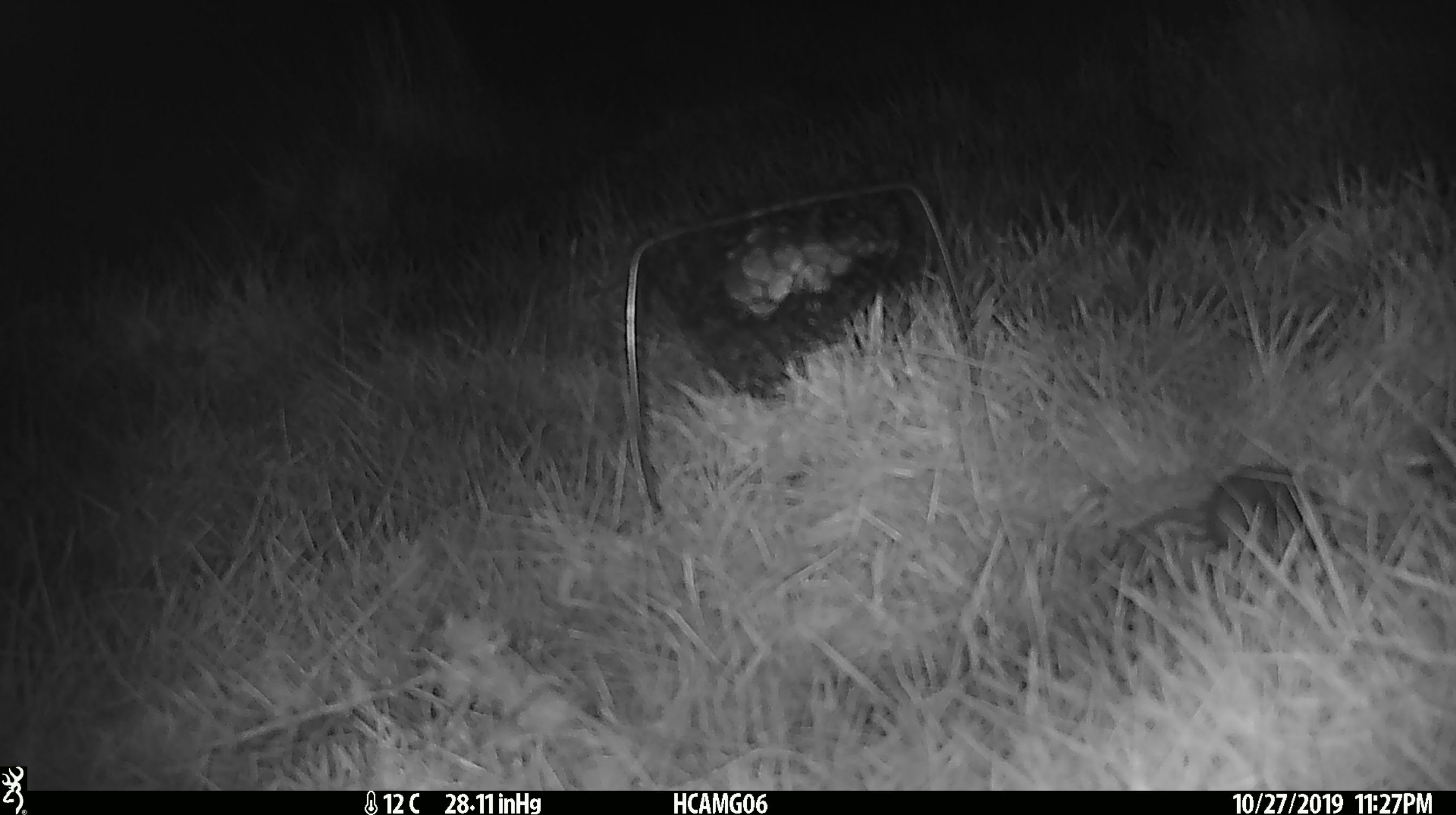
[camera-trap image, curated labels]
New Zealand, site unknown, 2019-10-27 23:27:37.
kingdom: Animalia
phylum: Chordata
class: Mammalia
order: Rodentia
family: Muridae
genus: Mus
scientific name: Mus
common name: mouse